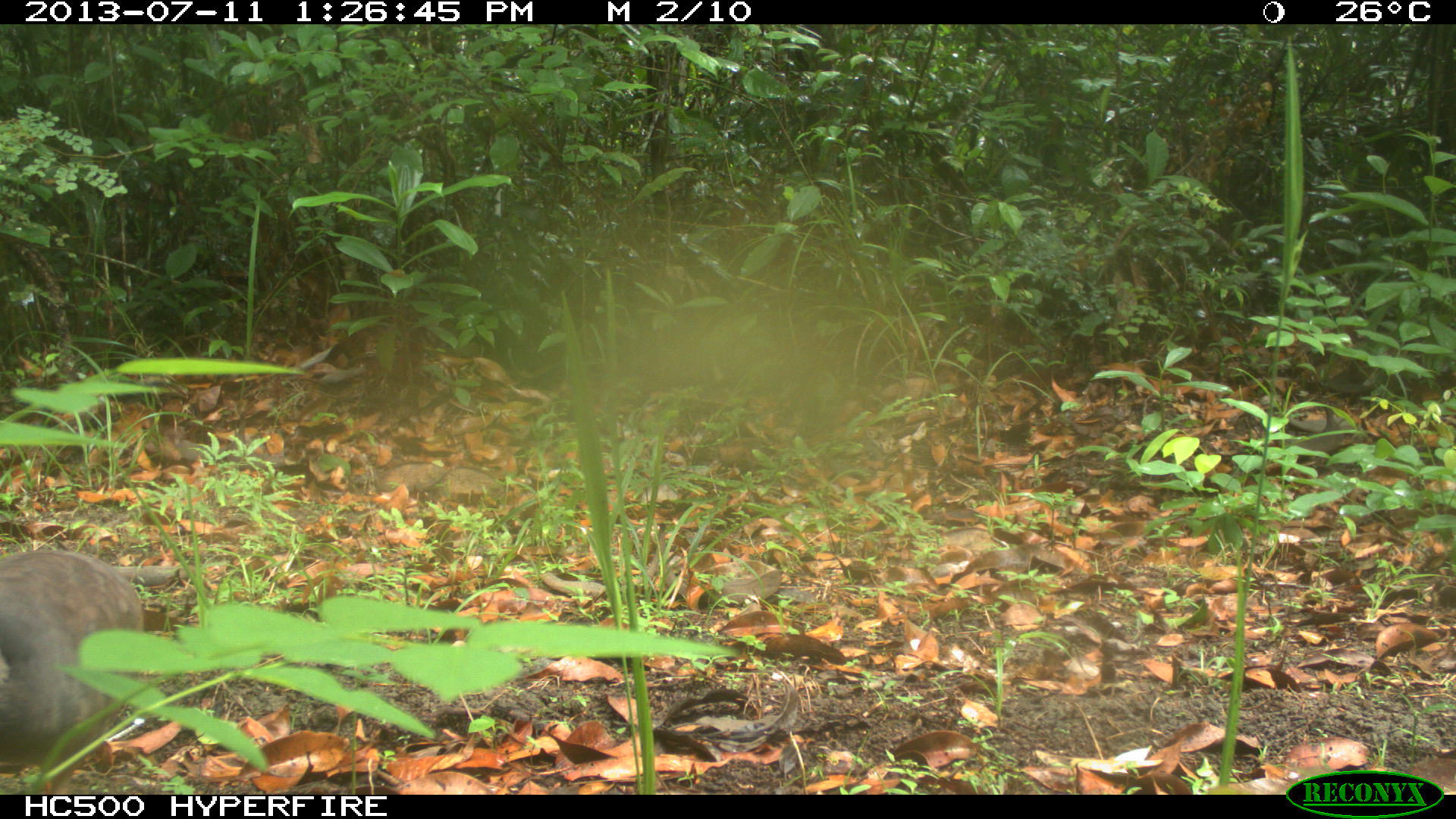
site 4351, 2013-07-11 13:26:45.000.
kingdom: Animalia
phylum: Chordata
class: Aves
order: Tinamiformes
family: Tinamidae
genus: Tinamus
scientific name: Tinamus major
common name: great tinamou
Tinamus major (great tinamou), count 1.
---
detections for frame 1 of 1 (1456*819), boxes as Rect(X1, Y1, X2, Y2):
tinamus major: Rect(0, 548, 145, 793)